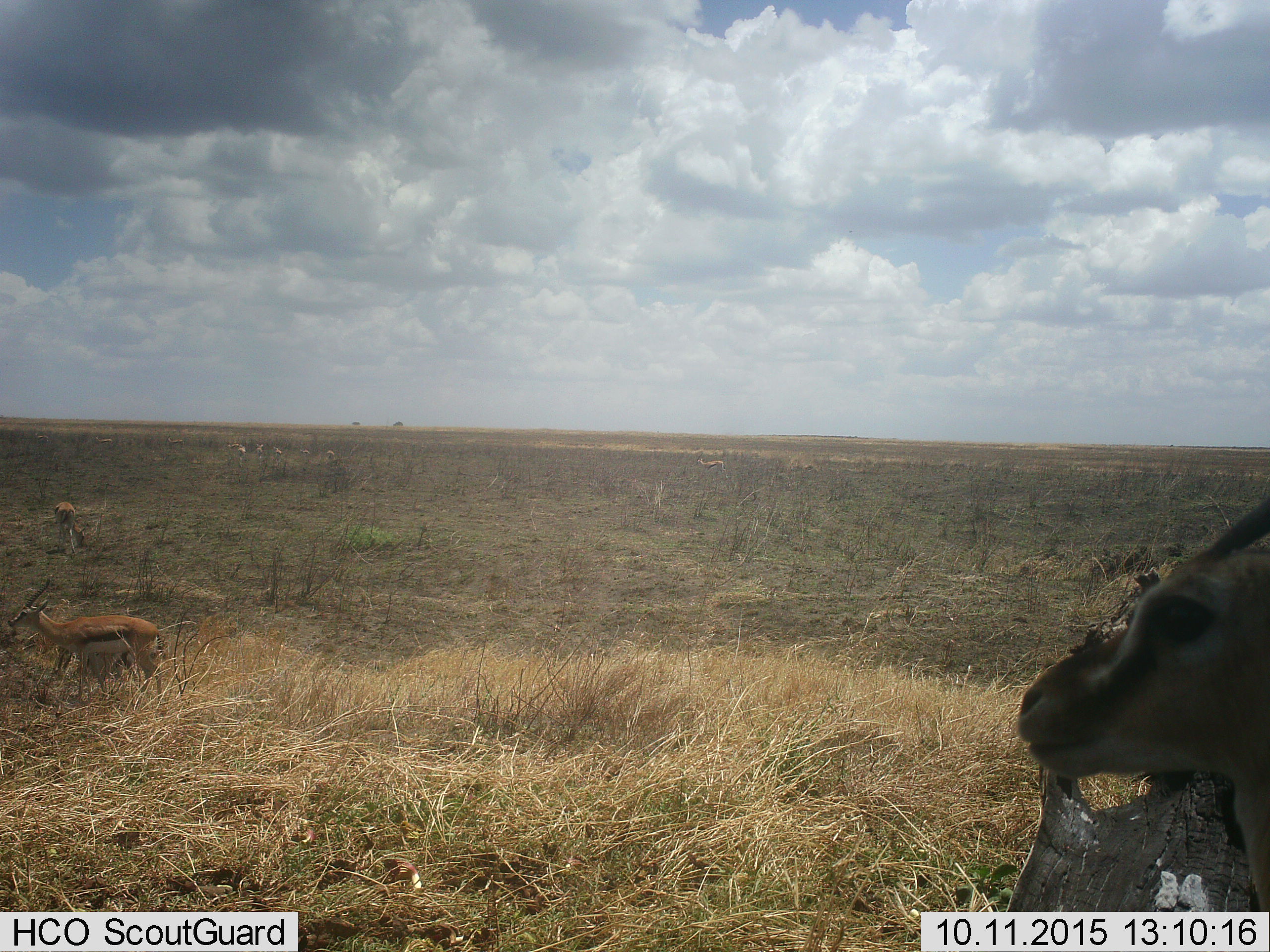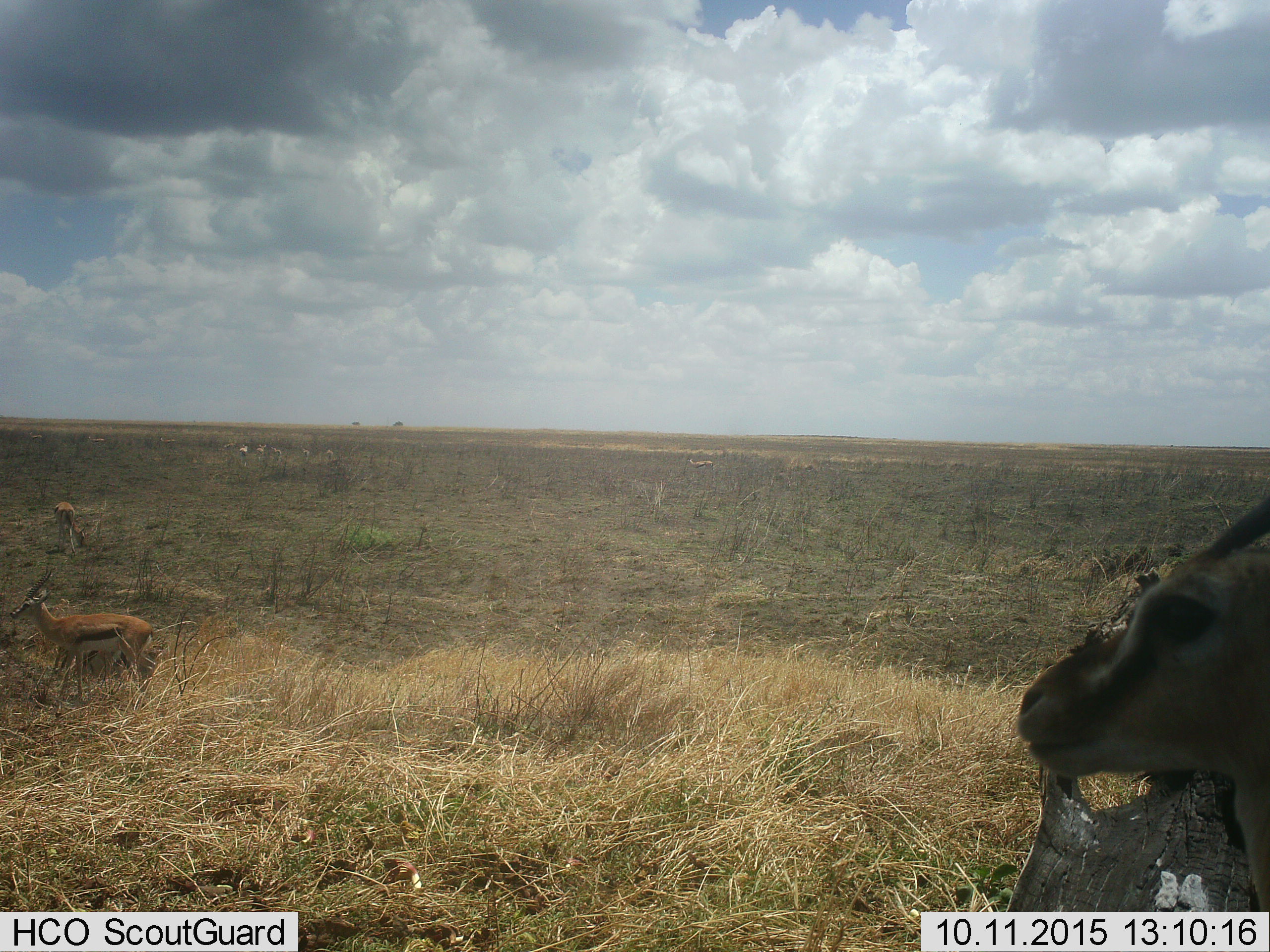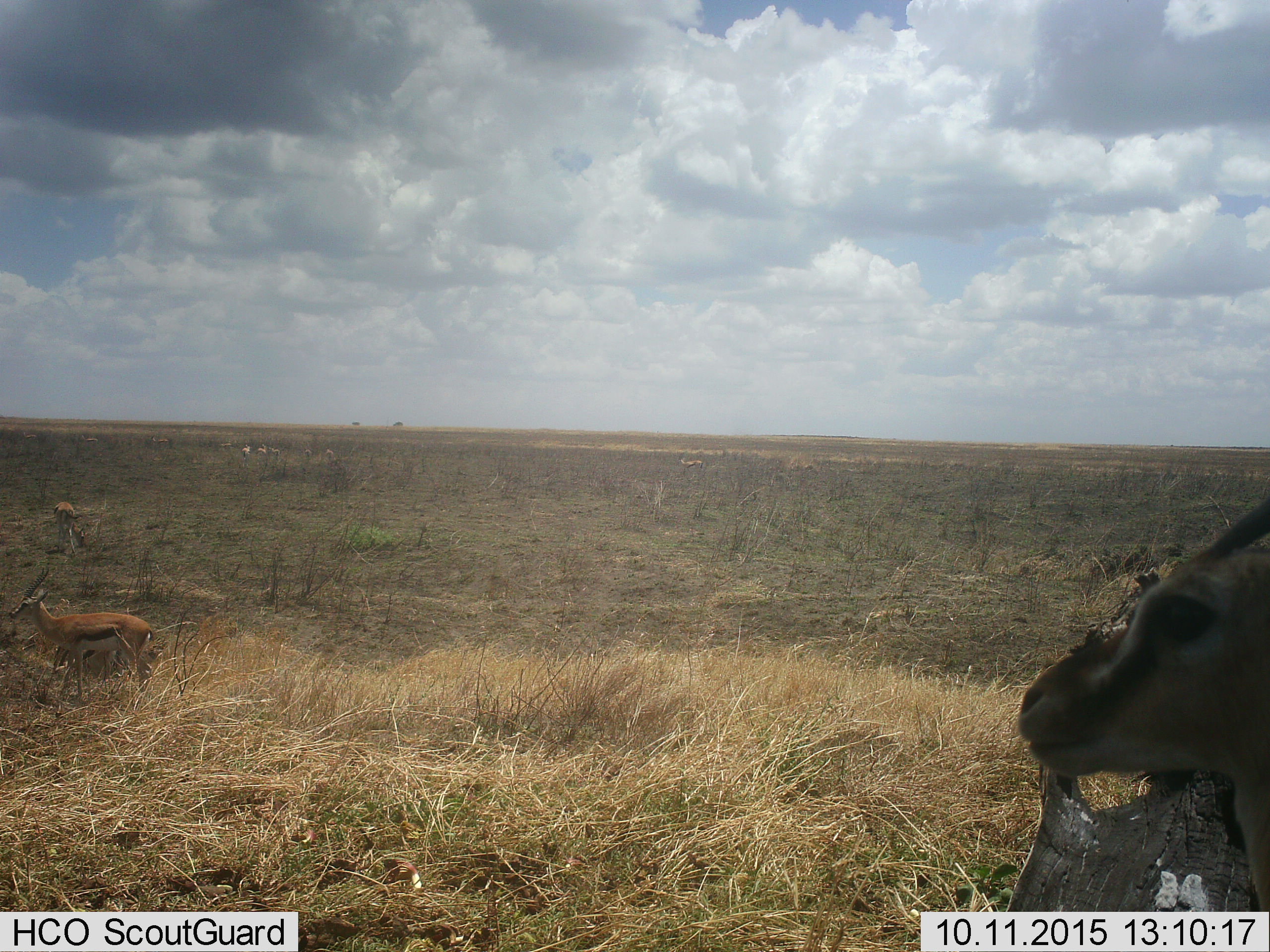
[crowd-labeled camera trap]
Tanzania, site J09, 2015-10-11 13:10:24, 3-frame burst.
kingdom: Animalia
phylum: Chordata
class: Mammalia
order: Artiodactyla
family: Bovidae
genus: Eudorcas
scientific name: Eudorcas thomsonii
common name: thomson's gazelle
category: gazellethomsons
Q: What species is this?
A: Gazellethomsons (thomson's gazelle) (Eudorcas thomsonii).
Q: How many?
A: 9.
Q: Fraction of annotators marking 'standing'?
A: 100%.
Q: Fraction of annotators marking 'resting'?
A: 0%.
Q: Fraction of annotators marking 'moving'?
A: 50%.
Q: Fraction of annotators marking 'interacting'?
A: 0%.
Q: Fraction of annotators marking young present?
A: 10%.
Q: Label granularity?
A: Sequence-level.